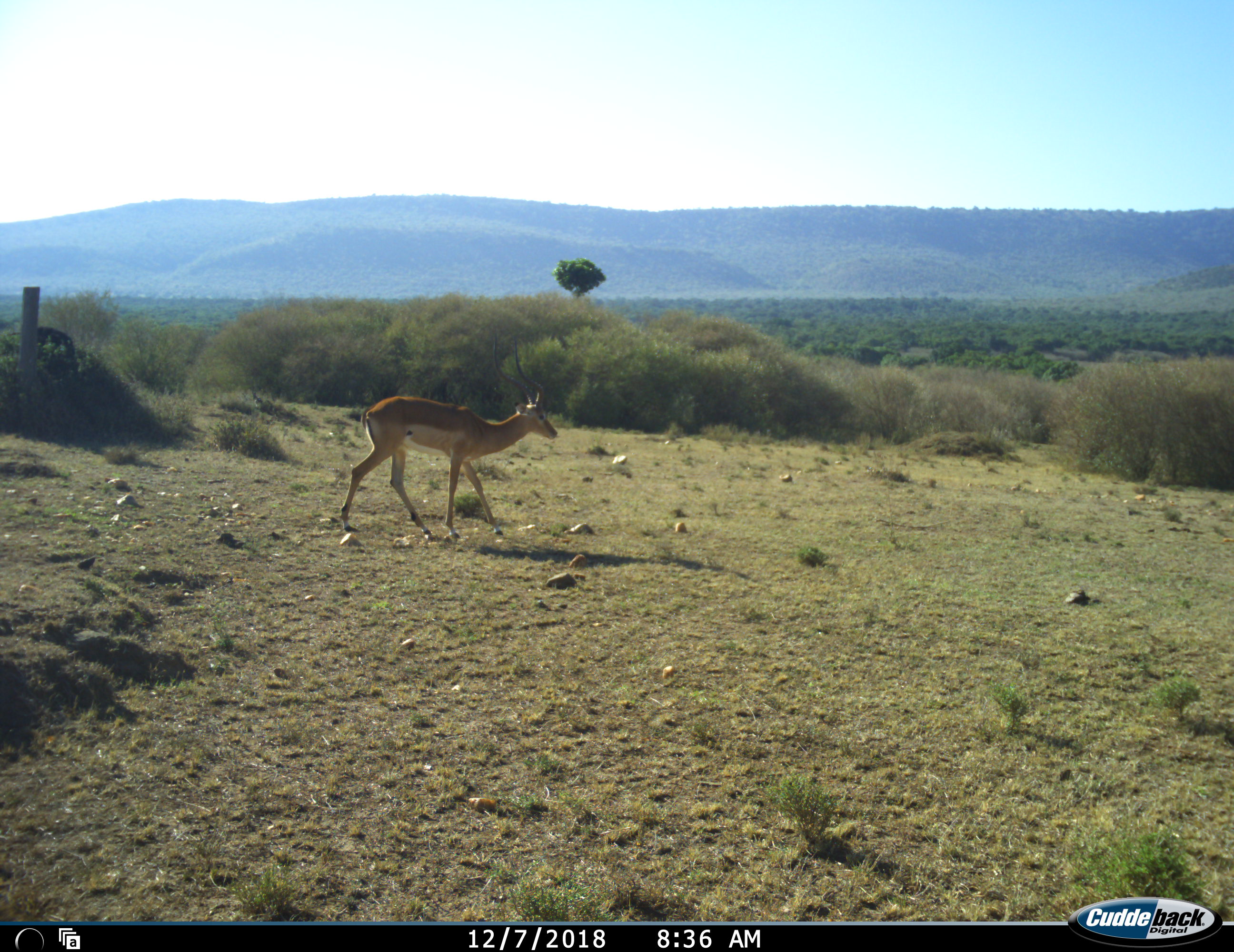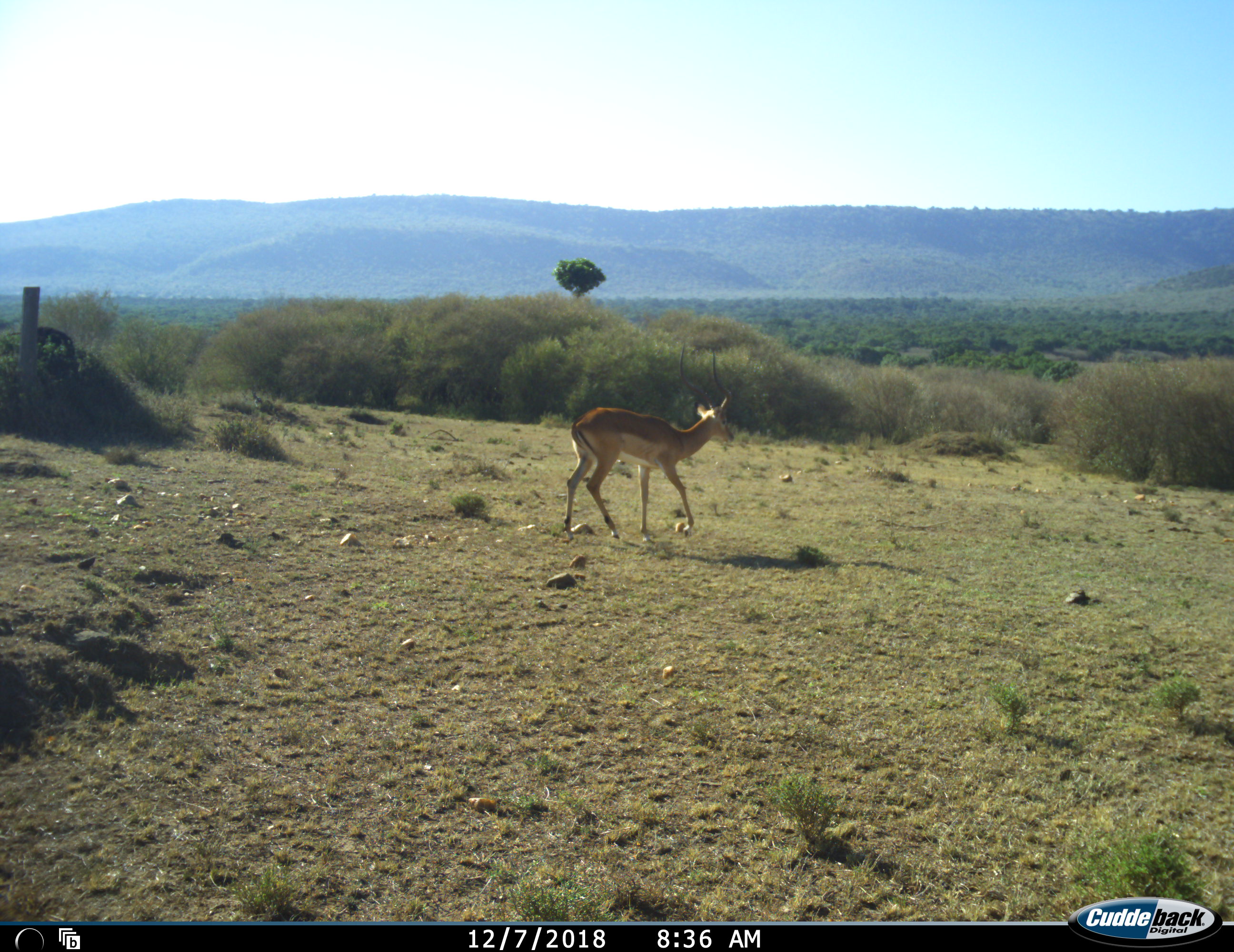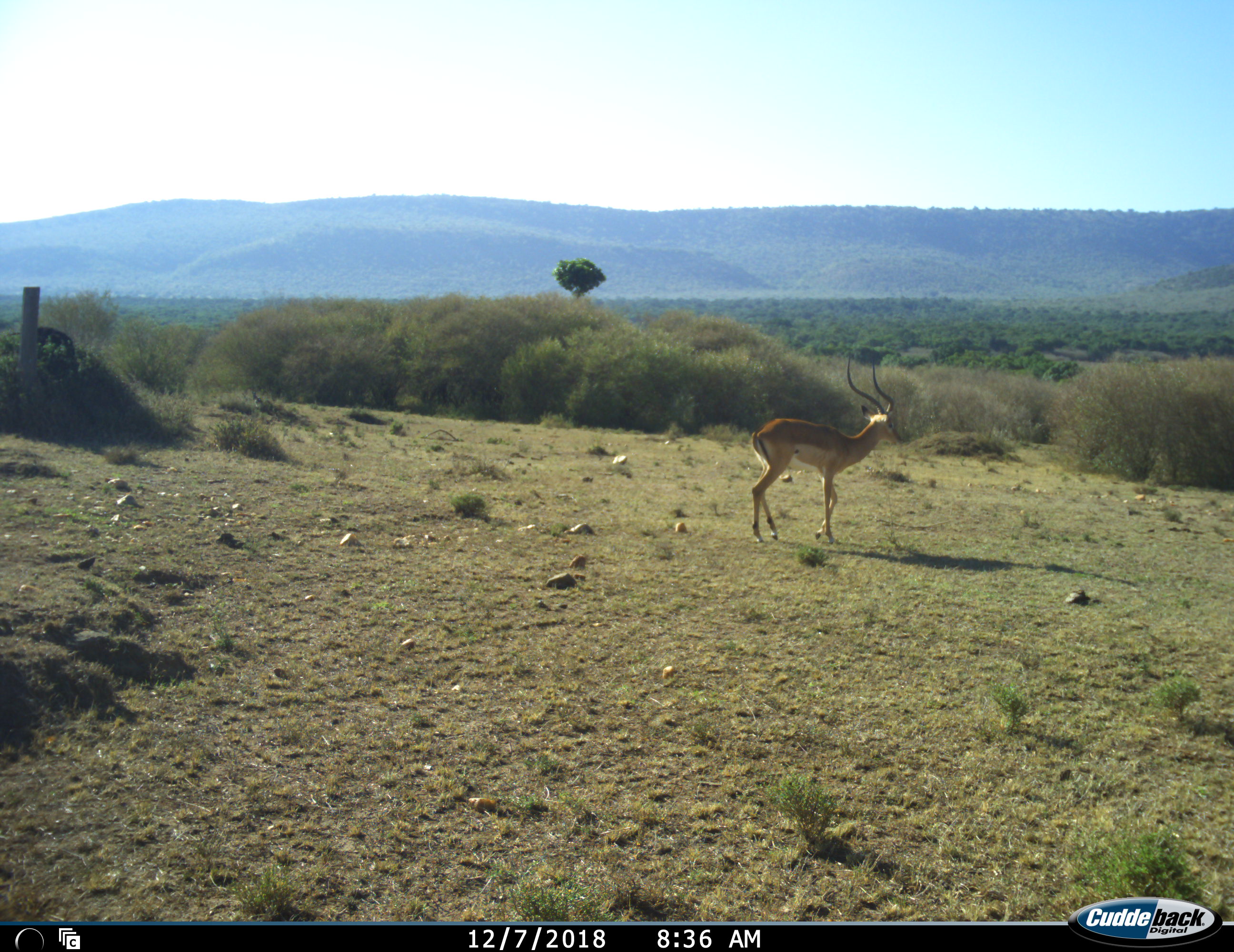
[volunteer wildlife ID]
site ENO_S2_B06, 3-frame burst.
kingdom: Animalia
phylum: Chordata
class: Mammalia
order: Artiodactyla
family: Bovidae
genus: Aepyceros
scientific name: Aepyceros melampus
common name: impala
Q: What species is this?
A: Impala (Aepyceros melampus).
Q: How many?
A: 1.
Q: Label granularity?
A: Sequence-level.